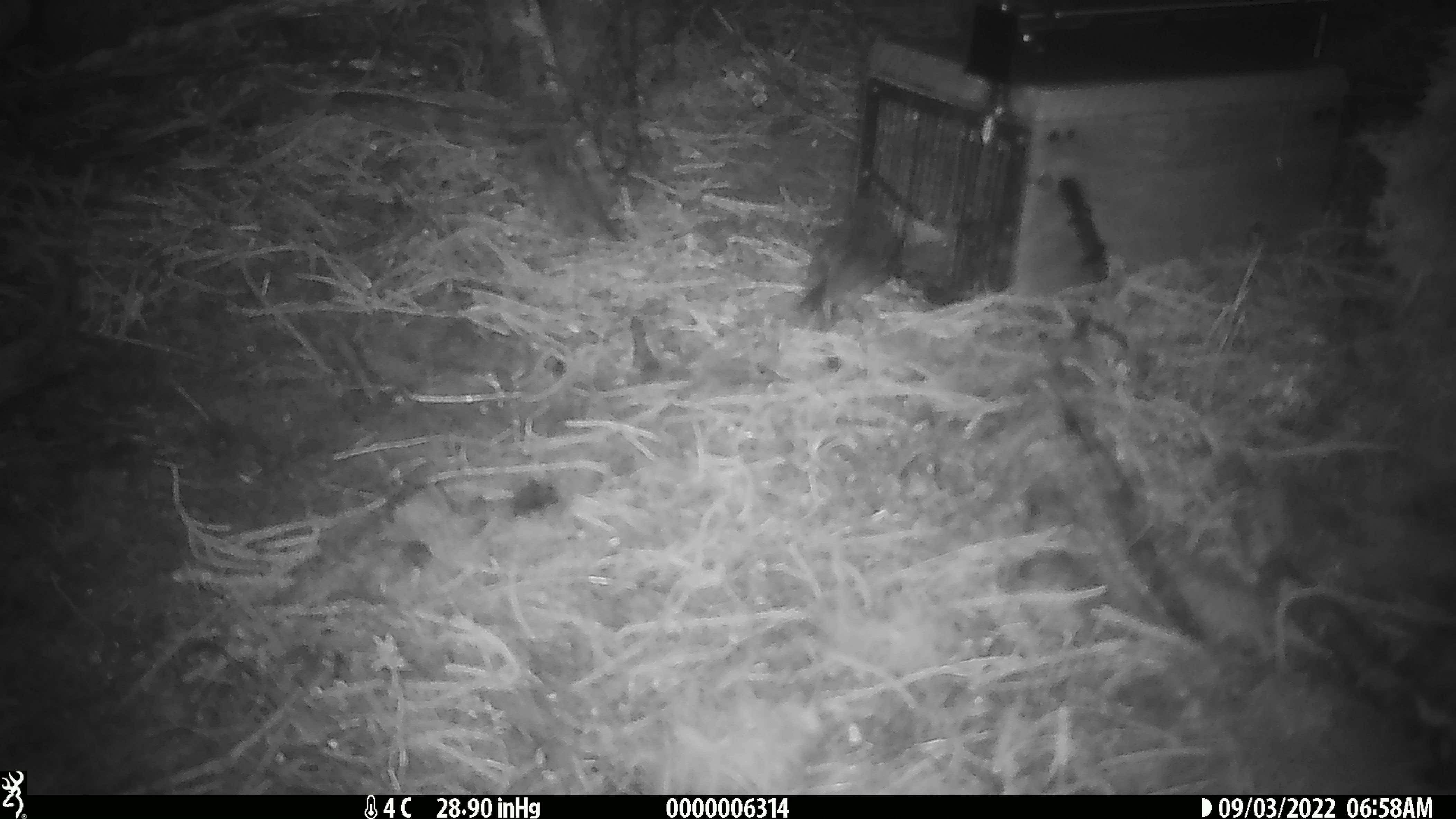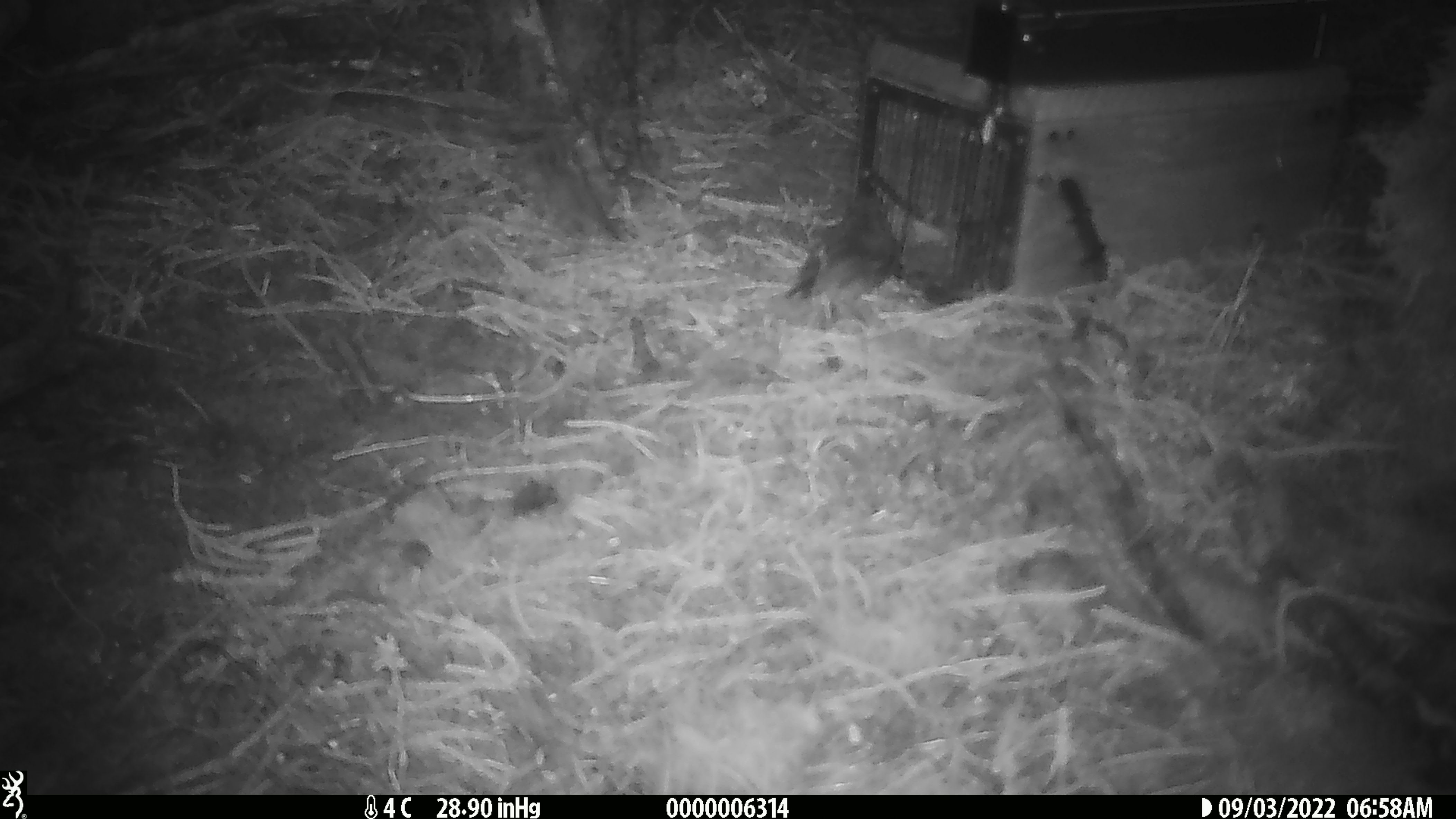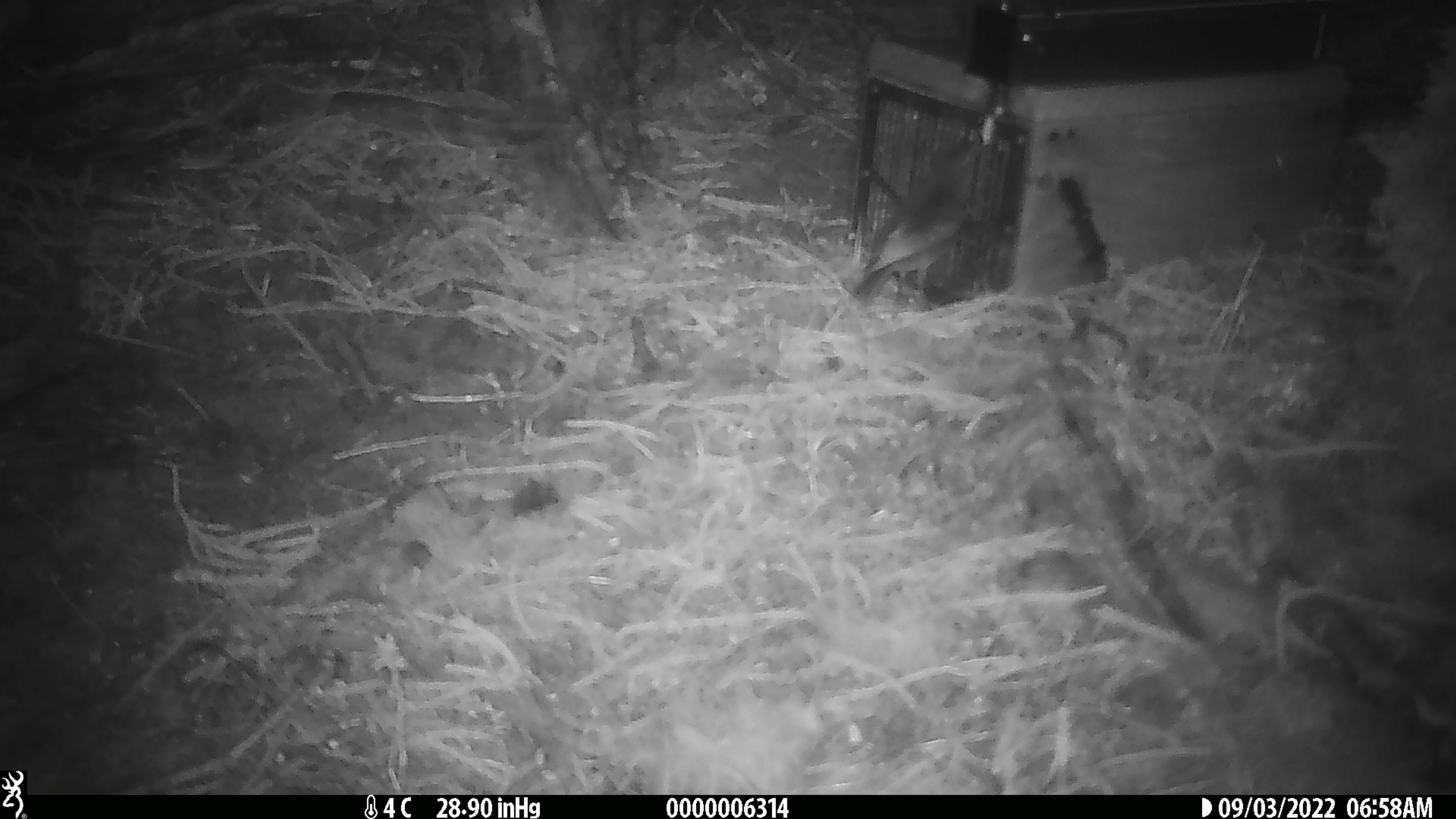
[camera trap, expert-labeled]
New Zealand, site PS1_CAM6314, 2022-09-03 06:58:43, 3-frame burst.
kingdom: Animalia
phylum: Chordata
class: Aves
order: Passeriformes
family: Petroicidae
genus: Petroica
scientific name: Petroica australis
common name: new zealand robin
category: robin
Robin (new zealand robin) (Petroica australis).